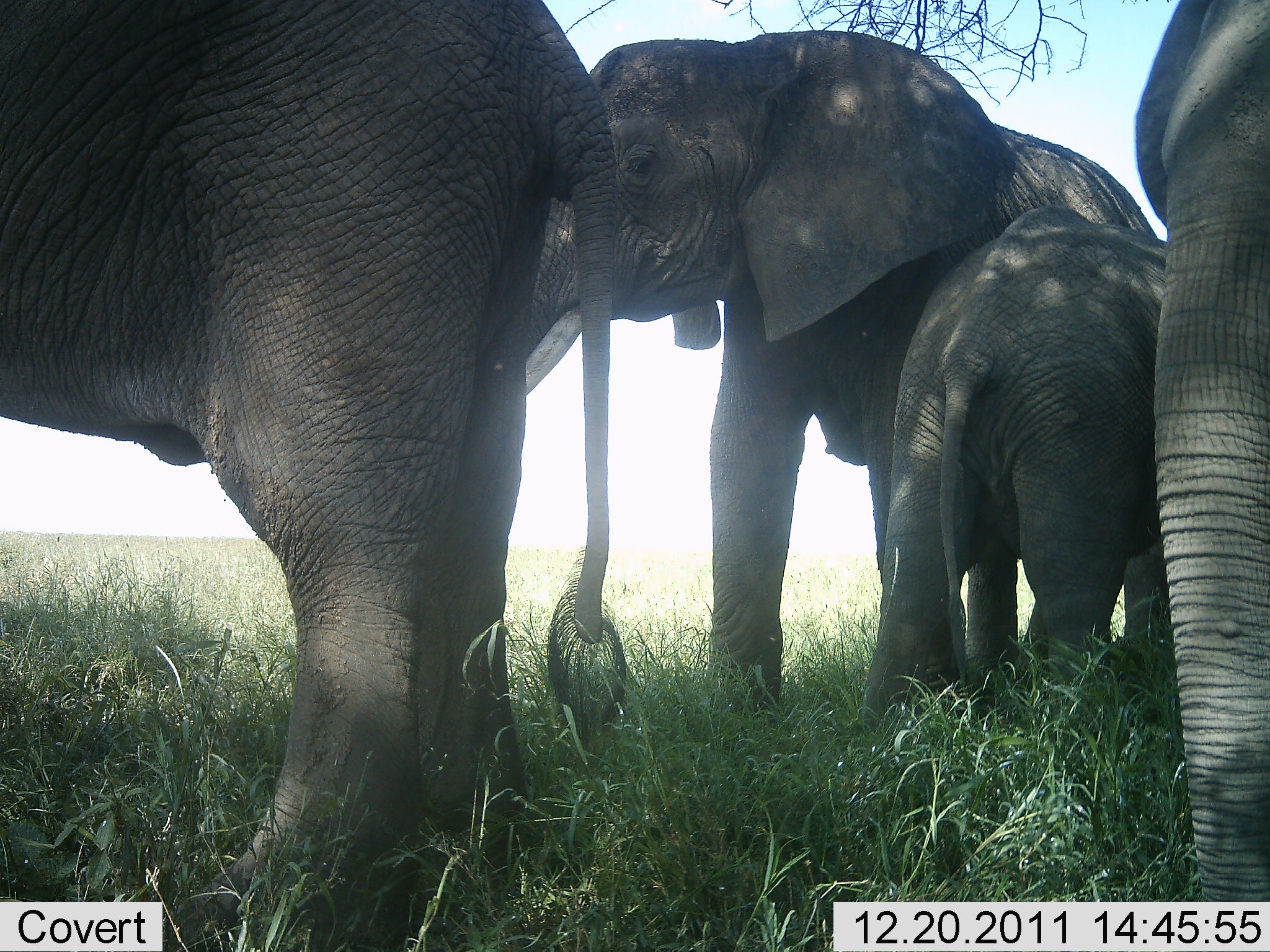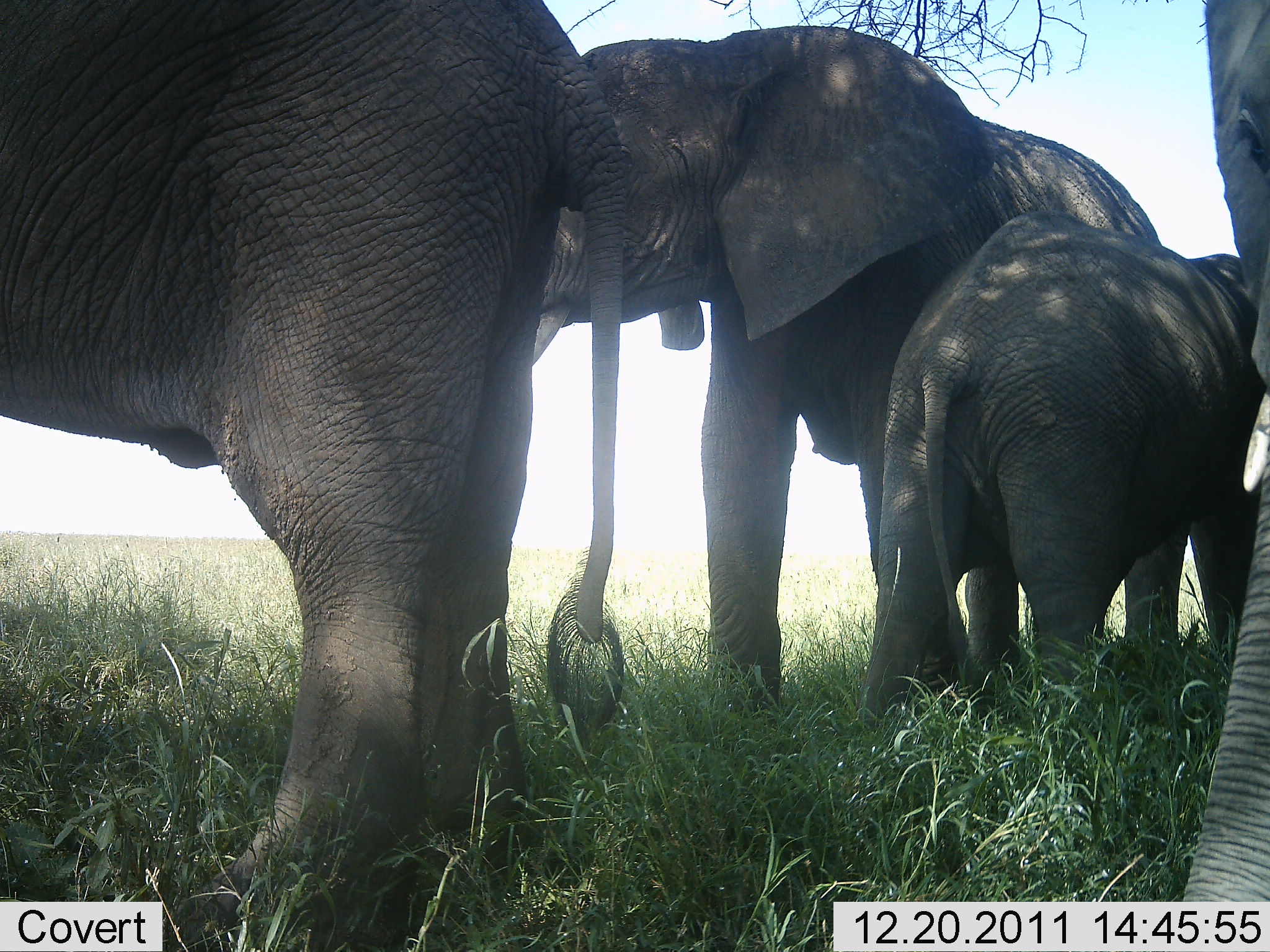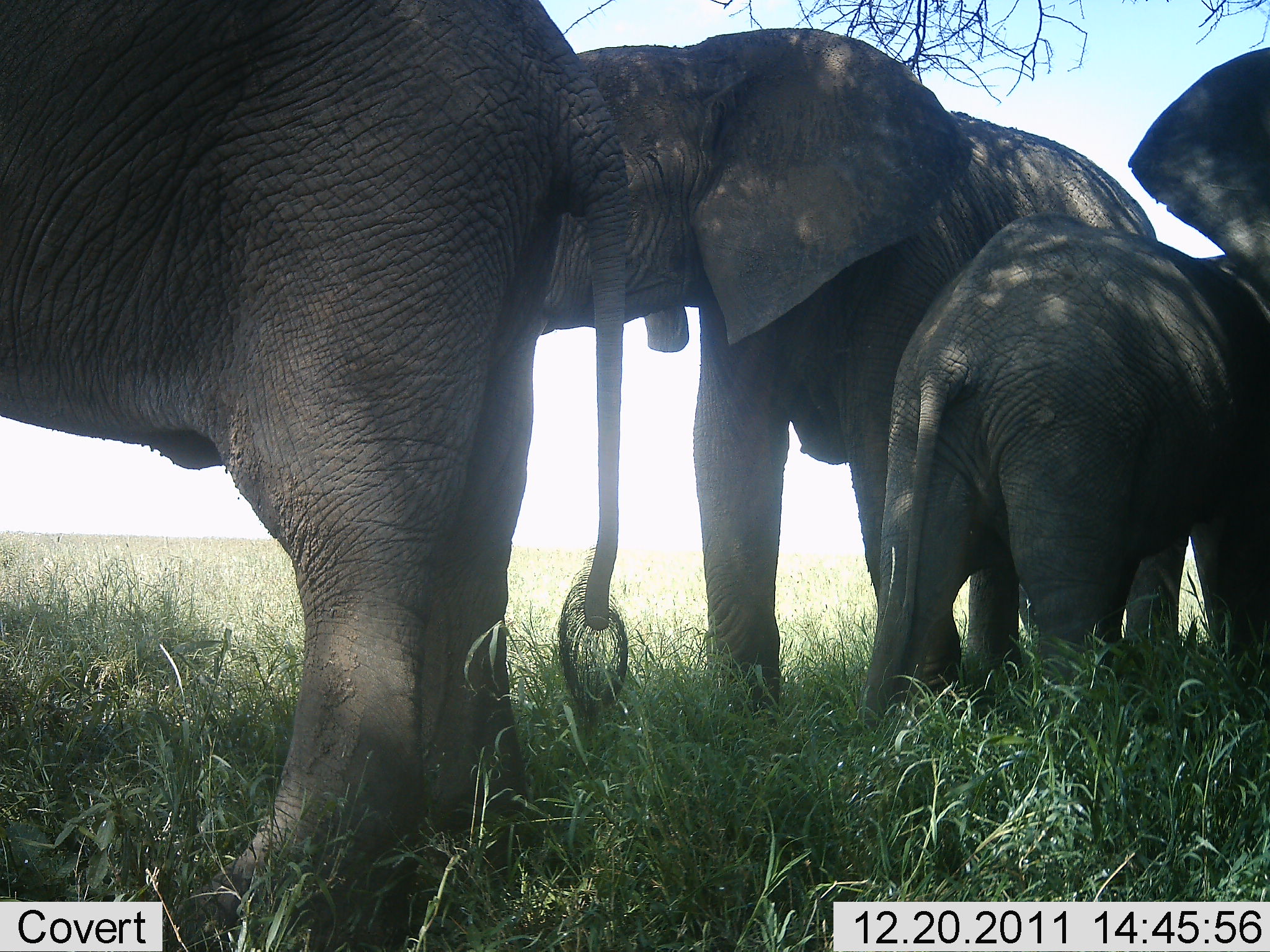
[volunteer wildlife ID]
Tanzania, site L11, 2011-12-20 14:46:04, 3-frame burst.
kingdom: Animalia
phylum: Chordata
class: Mammalia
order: Proboscidea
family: Elephantidae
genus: Loxodonta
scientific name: Loxodonta africana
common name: african bush elephant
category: elephant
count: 4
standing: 100%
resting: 0%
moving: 0%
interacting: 6%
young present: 75%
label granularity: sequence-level